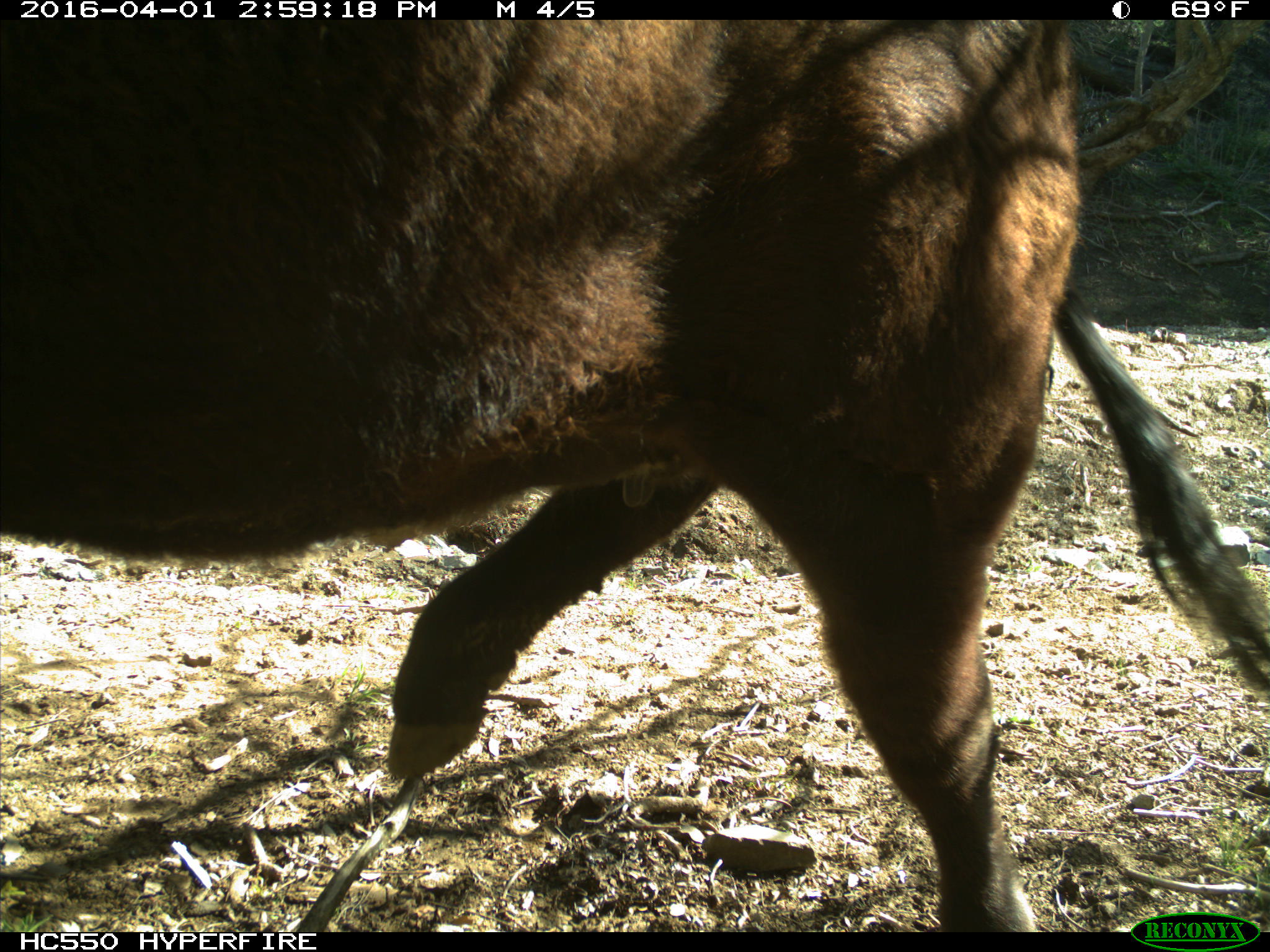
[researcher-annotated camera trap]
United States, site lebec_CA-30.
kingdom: Animalia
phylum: Chordata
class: Mammalia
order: Artiodactyla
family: Bovidae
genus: Bos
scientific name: Bos taurus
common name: domestic cow